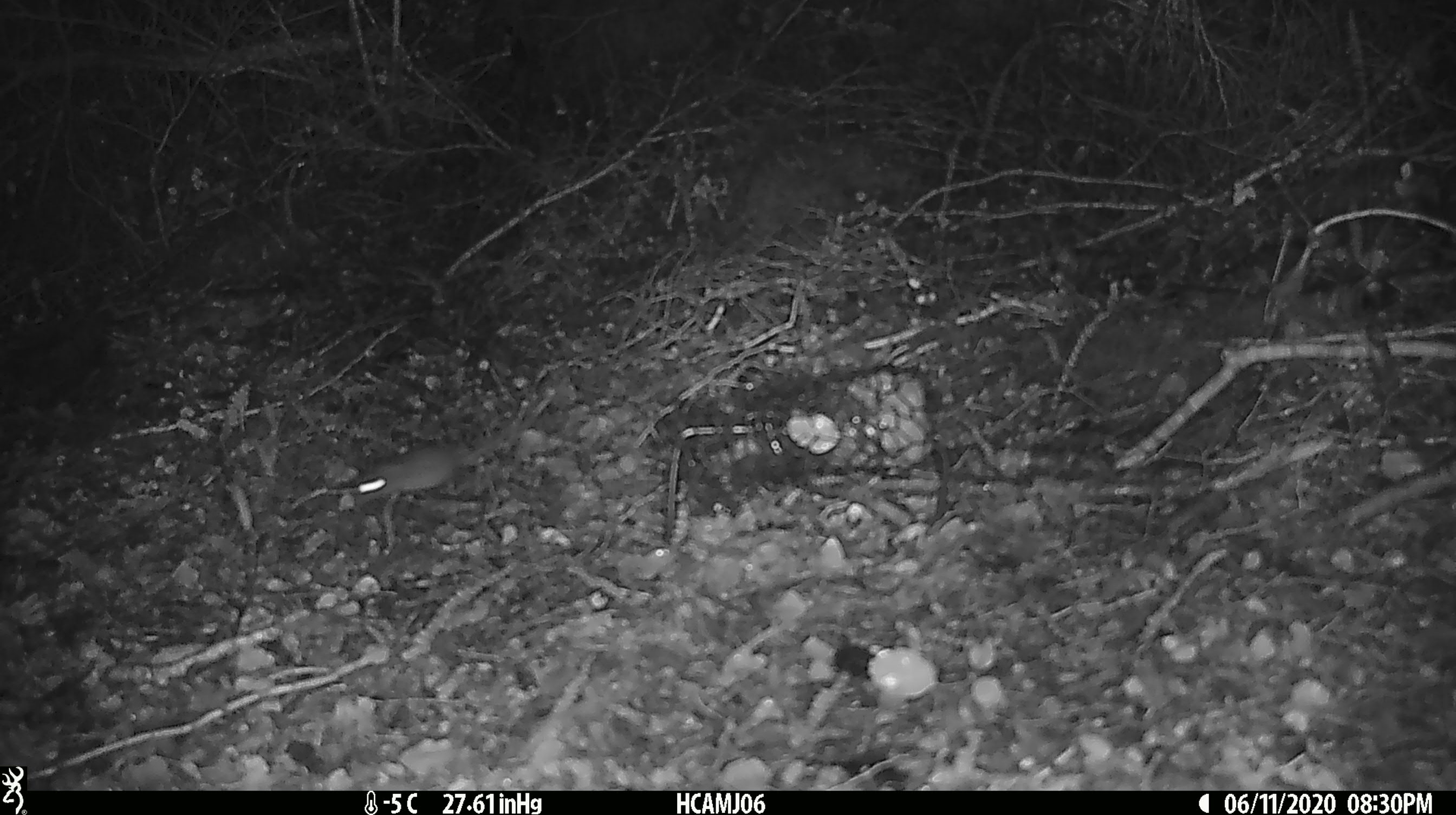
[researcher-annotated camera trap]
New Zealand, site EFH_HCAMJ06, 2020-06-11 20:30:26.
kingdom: Animalia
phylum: Chordata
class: Mammalia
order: Rodentia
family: Muridae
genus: Mus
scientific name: Mus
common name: mouse